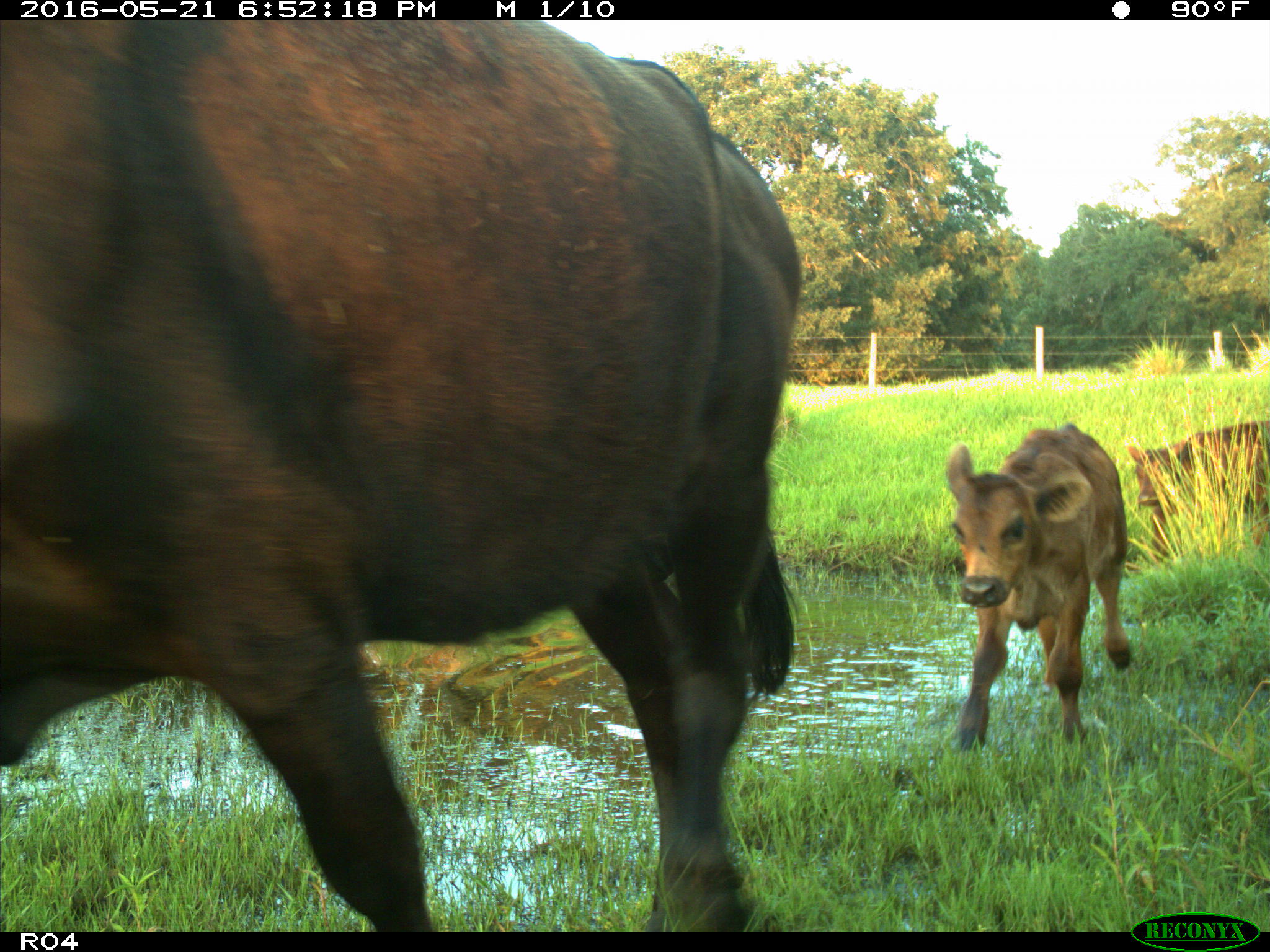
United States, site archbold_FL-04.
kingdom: Animalia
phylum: Chordata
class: Mammalia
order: Artiodactyla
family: Bovidae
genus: Bos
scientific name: Bos taurus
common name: domestic cow